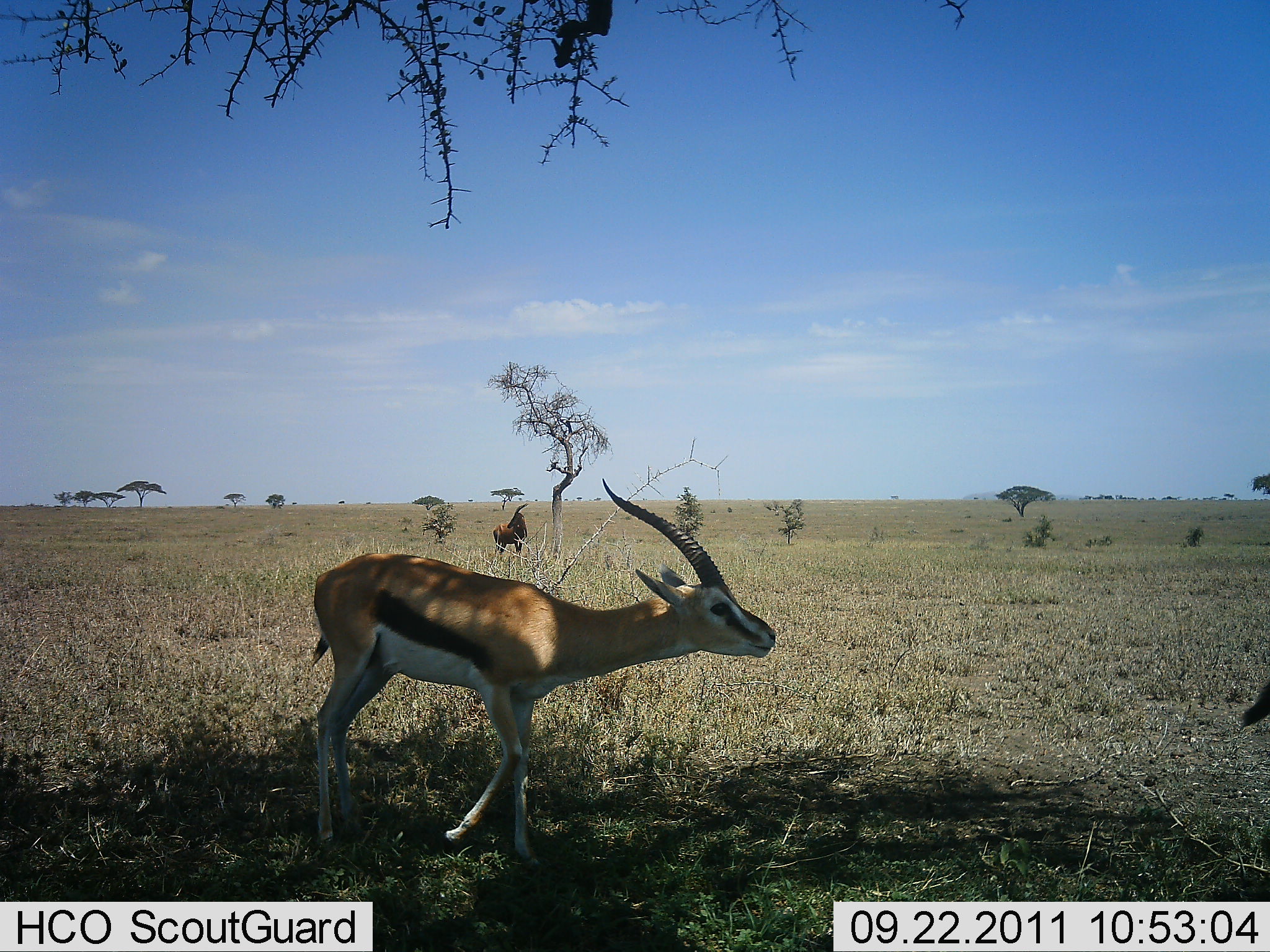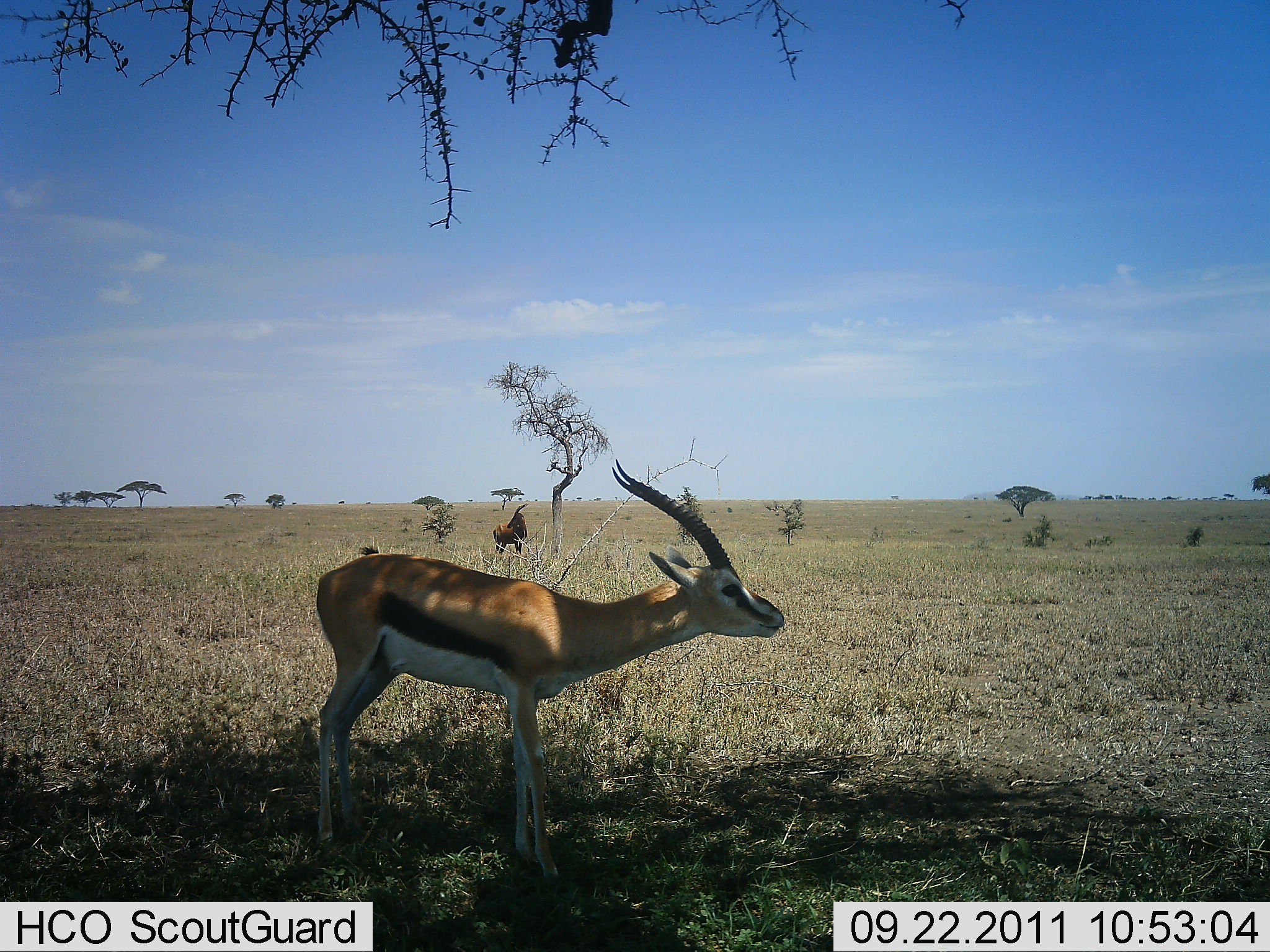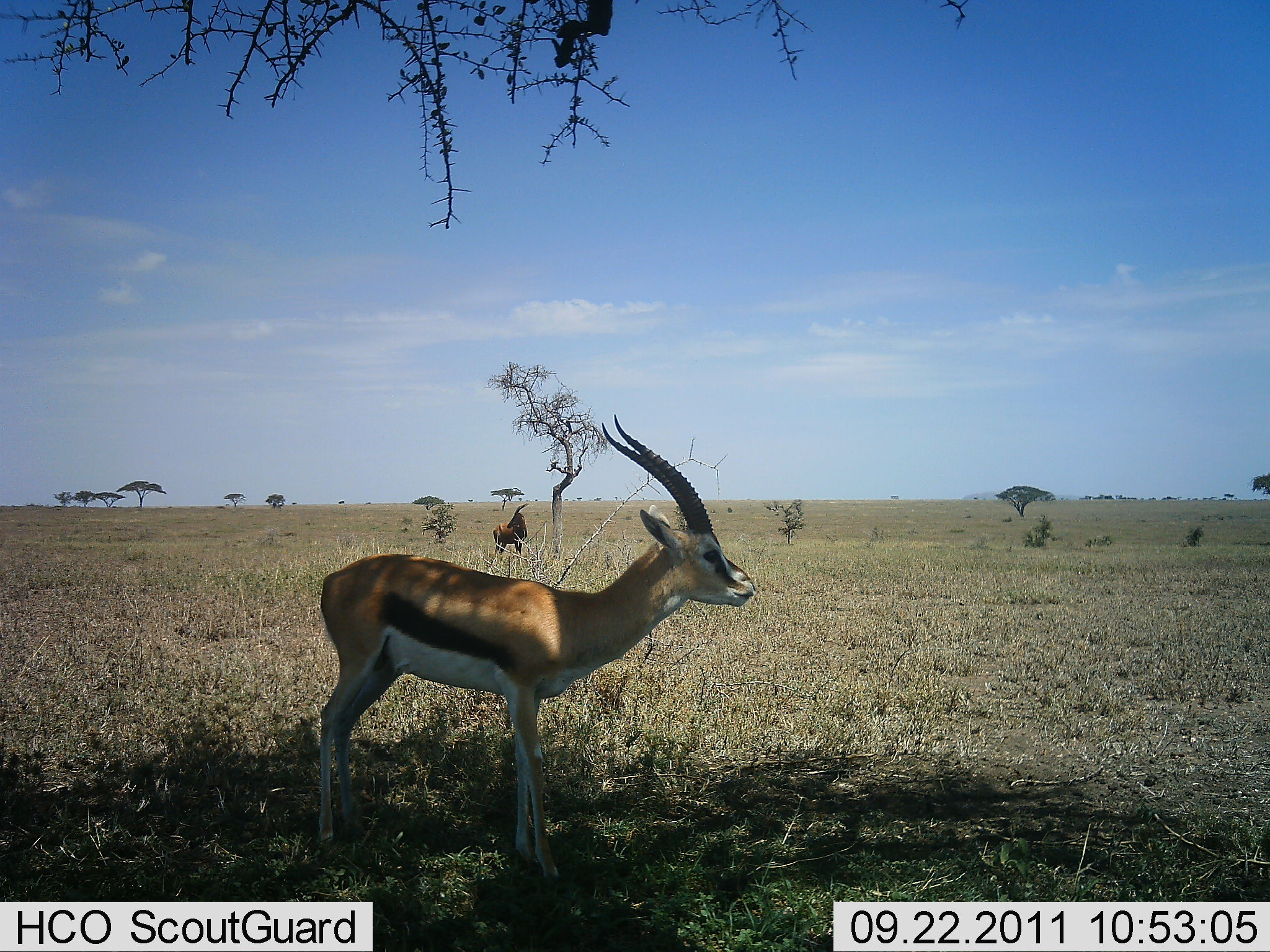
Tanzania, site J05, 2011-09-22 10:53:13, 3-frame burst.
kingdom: Animalia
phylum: Chordata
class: Mammalia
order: Artiodactyla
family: Bovidae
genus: Eudorcas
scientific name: Eudorcas thomsonii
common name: thomson's gazelle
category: gazellethomsons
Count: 2.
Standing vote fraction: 67%.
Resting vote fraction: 0%.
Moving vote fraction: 53%.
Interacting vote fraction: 7%.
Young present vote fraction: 0%.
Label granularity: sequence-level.